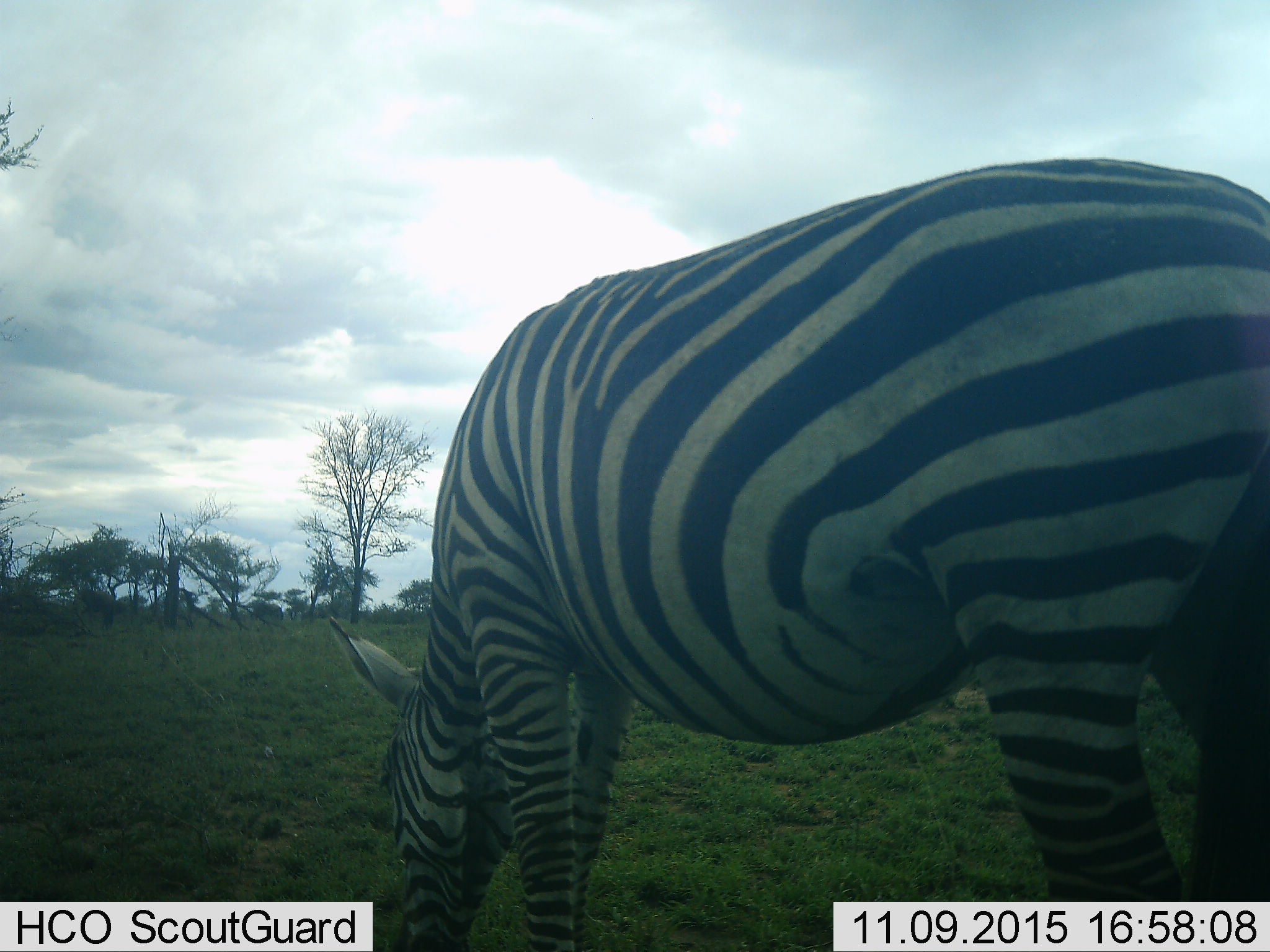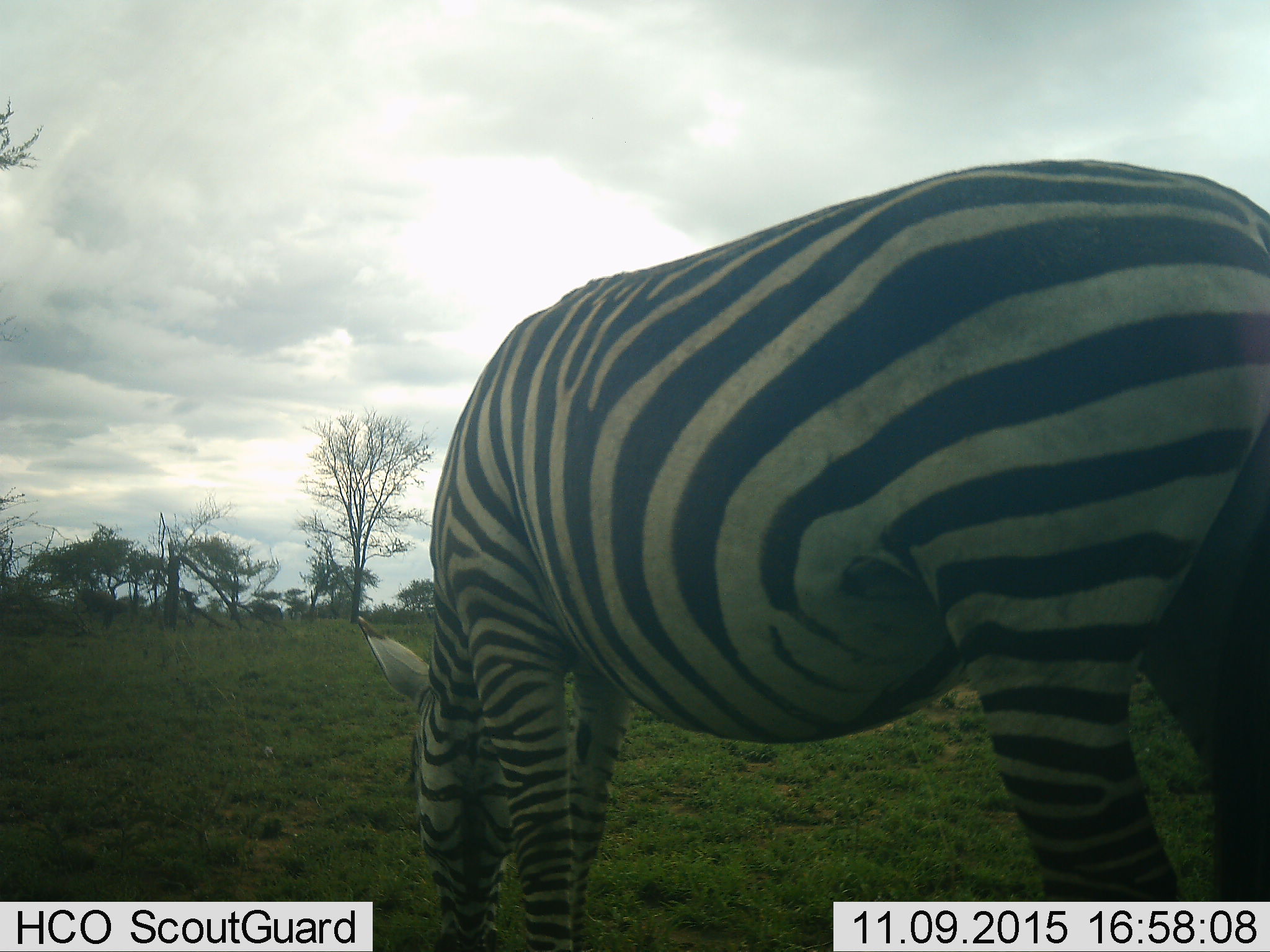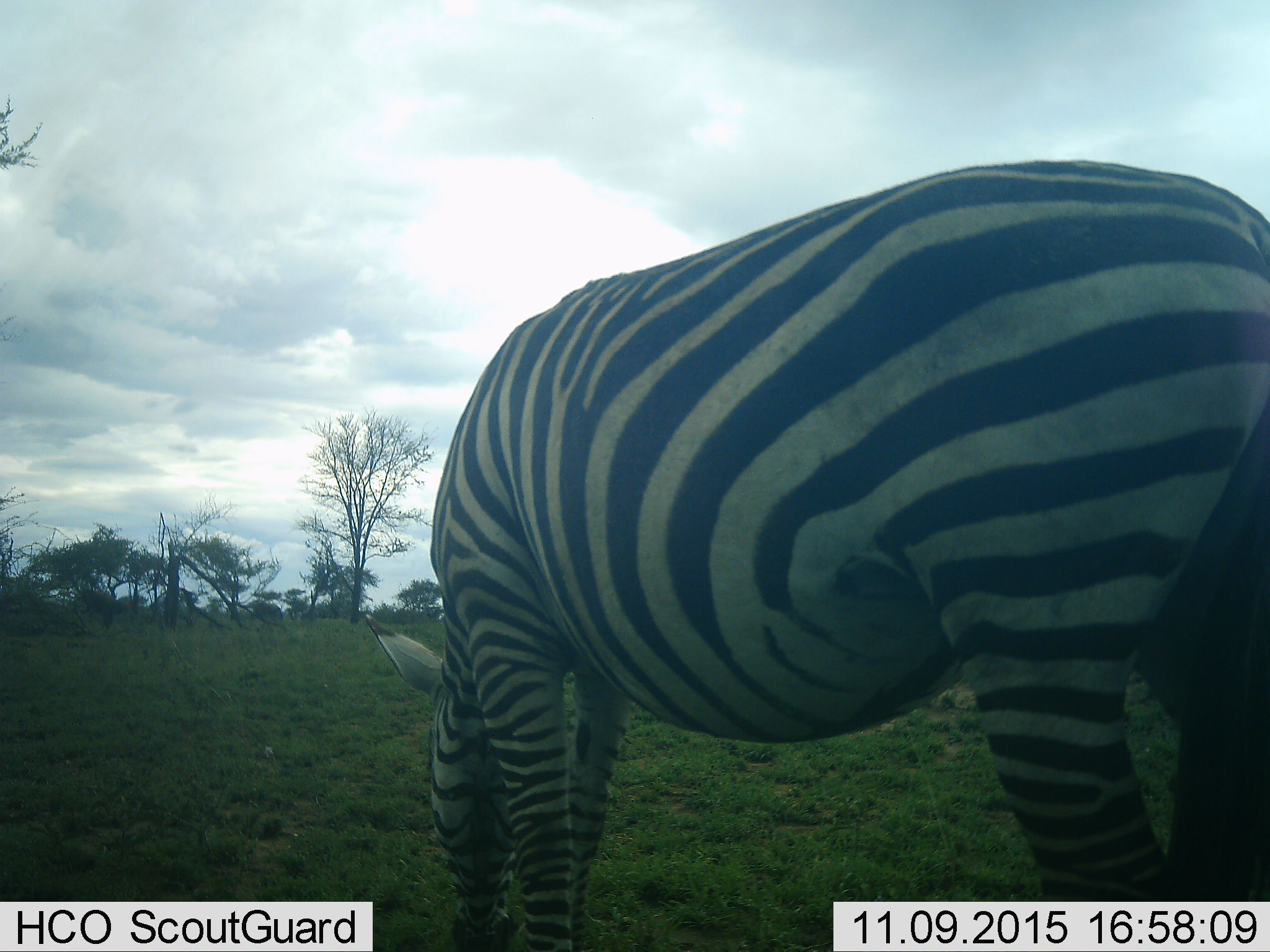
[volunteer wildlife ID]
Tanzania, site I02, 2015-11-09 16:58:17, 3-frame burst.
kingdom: Animalia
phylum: Chordata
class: Mammalia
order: Perissodactyla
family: Equidae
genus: Equus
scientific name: Equus quagga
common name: plains zebra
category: zebra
Zebra (plains zebra) (Equus quagga), count 1. Behavior (volunteer vote fractions): standing 0%, resting 0%, moving 0%, interacting 0%. Young present (vote fraction): 0%. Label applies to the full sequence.